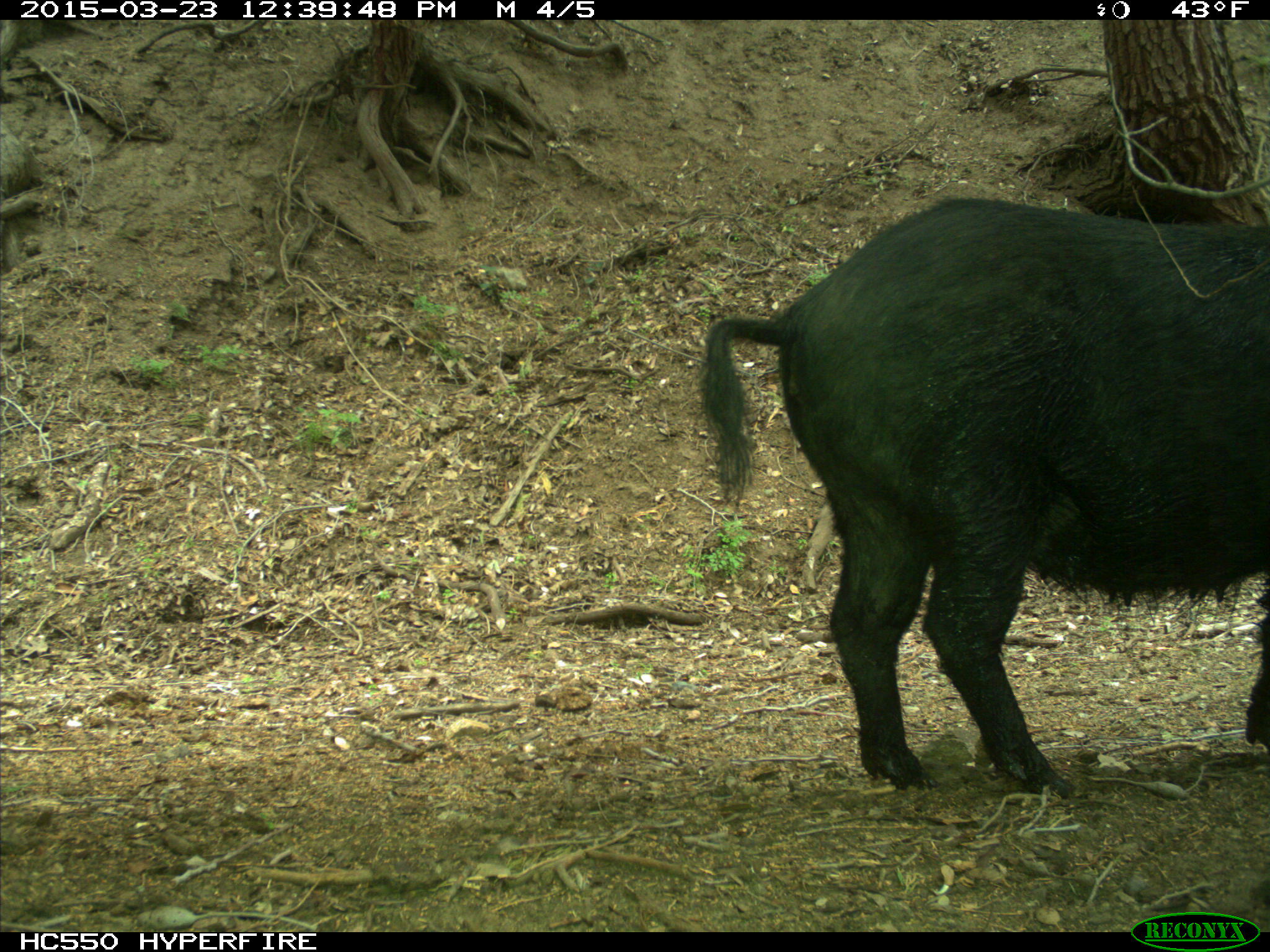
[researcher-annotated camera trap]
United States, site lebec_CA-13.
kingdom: Animalia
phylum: Chordata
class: Mammalia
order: Artiodactyla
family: Suidae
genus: Sus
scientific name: Sus scrofa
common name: wild boar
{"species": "Sus scrofa (wild boar)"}